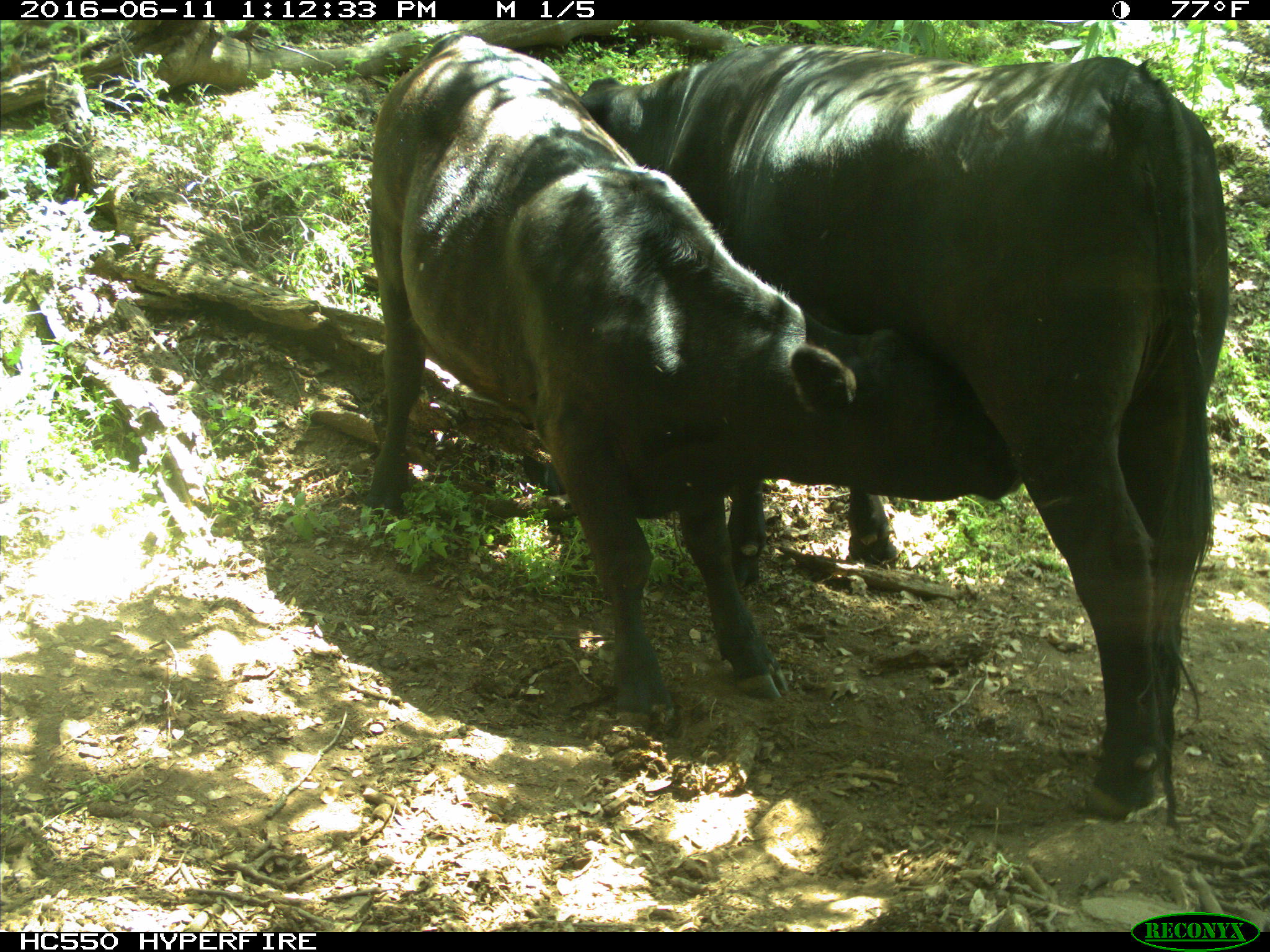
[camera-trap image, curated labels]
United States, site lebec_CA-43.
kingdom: Animalia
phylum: Chordata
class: Mammalia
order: Artiodactyla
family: Bovidae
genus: Bos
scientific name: Bos taurus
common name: domestic cow